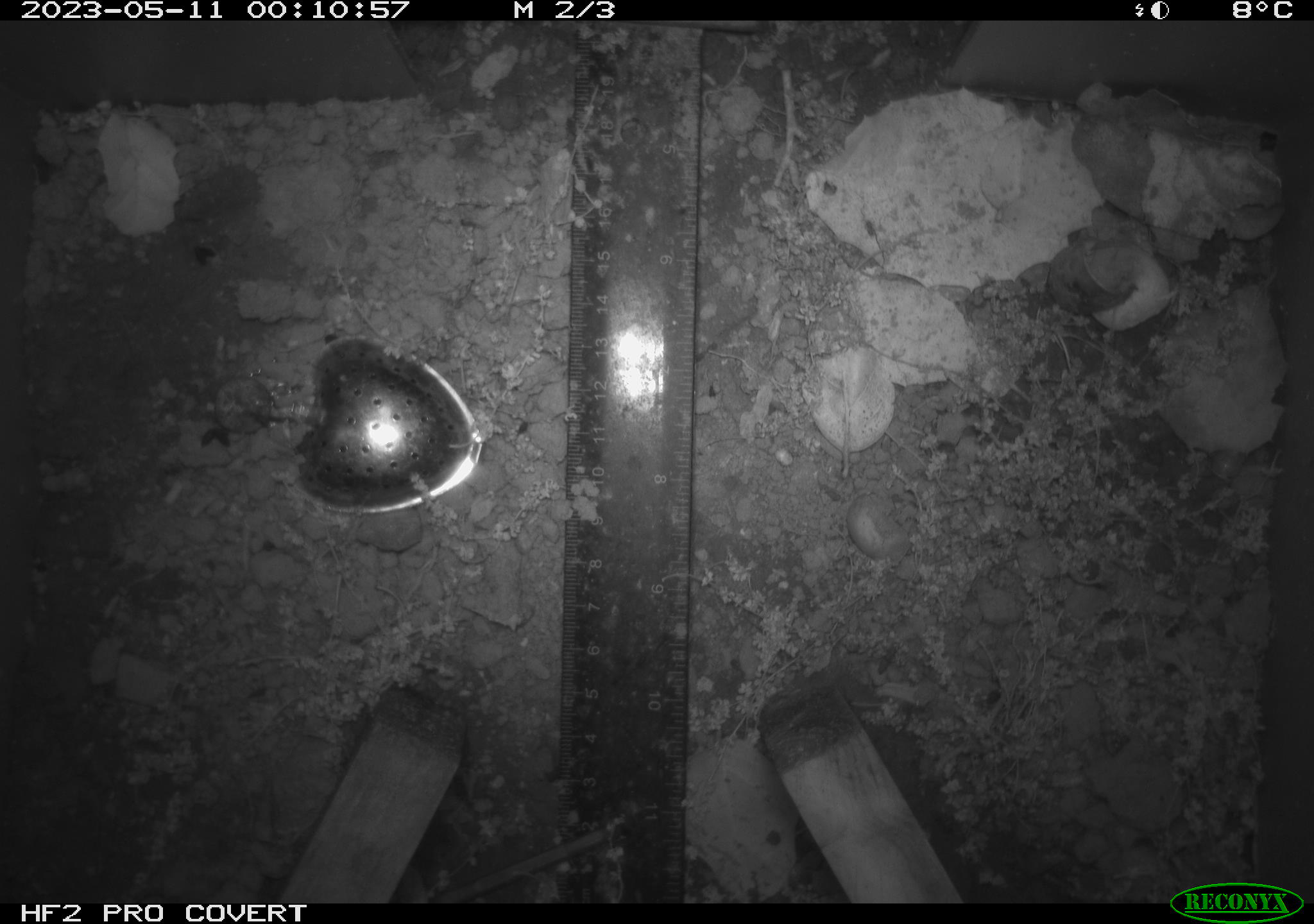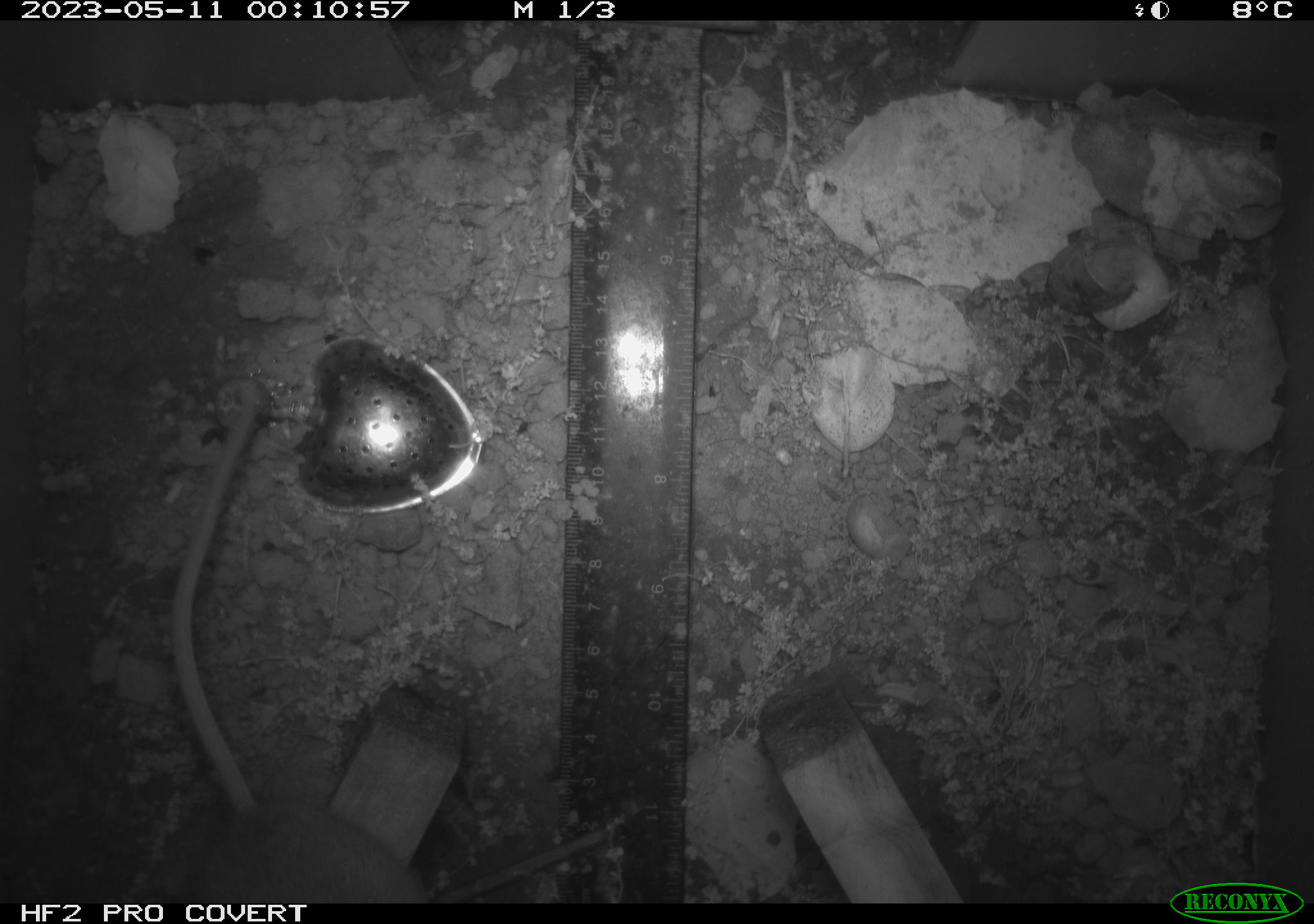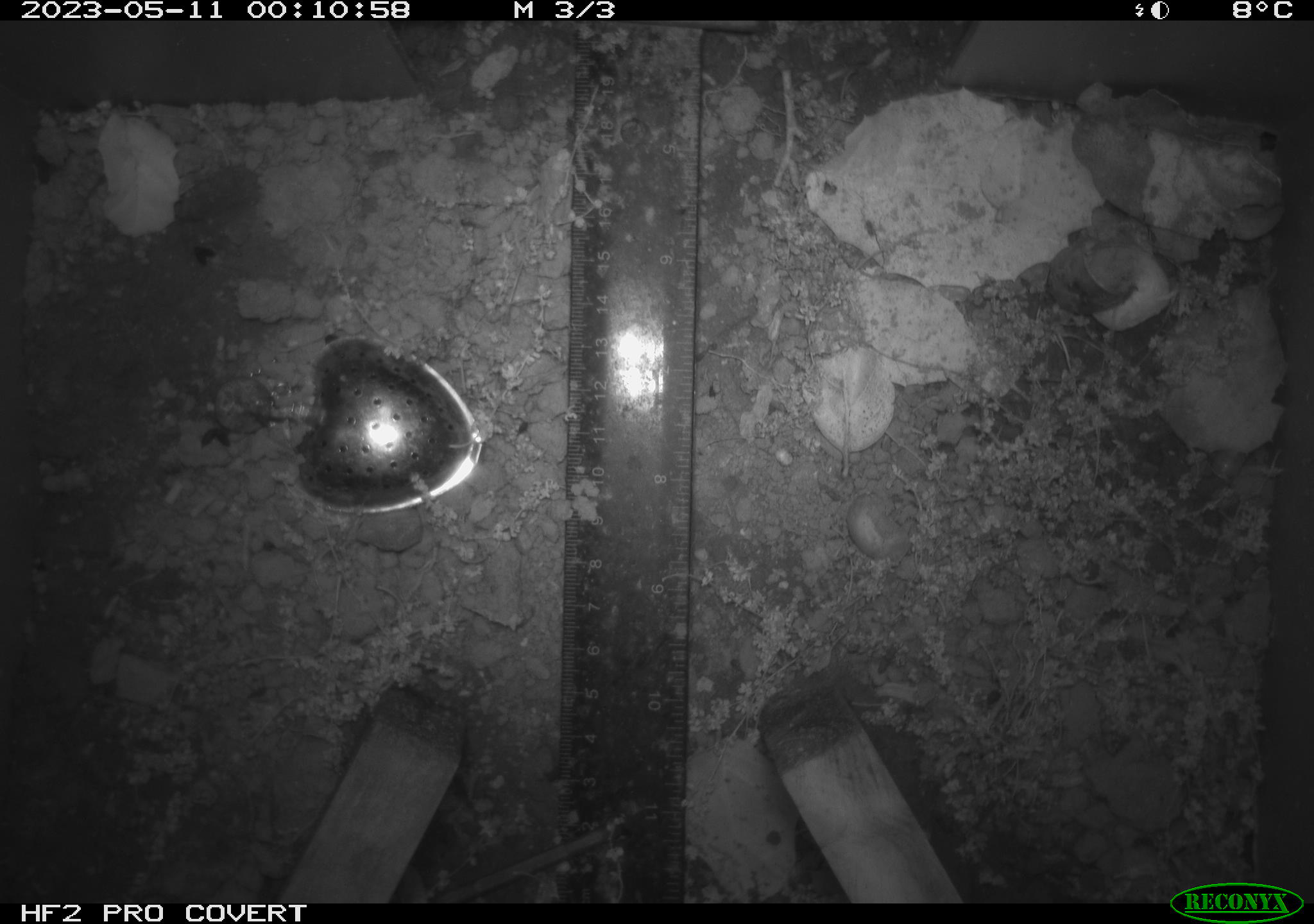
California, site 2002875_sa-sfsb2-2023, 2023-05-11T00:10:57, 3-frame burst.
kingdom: Animalia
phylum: Chordata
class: Mammalia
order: Rodentia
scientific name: Rodentia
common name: mouse species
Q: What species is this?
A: Mouse species (Rodentia).